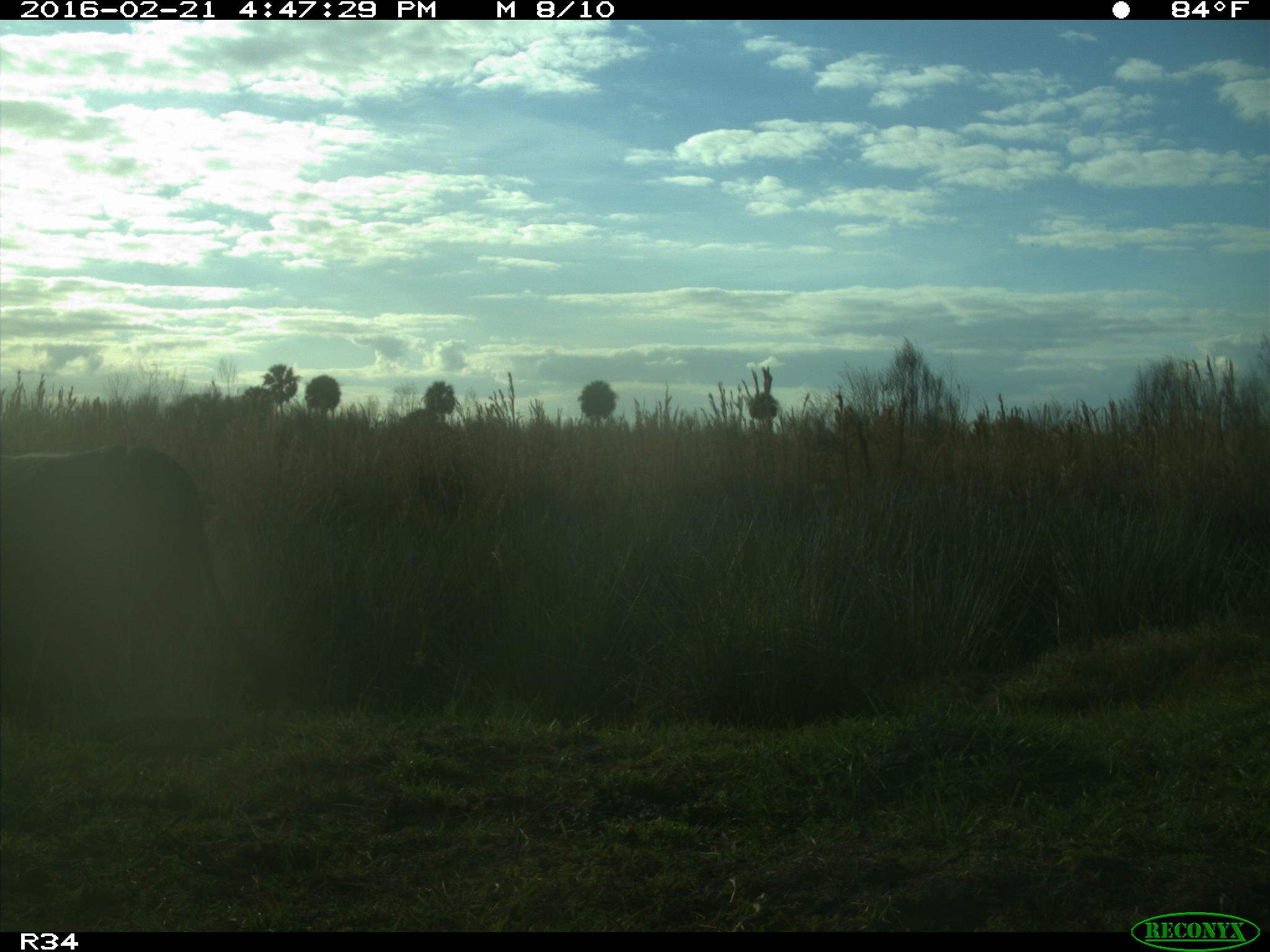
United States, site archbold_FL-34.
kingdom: Animalia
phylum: Chordata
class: Mammalia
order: Artiodactyla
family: Bovidae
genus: Bos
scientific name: Bos taurus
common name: domestic cow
Bos taurus (domestic cow).